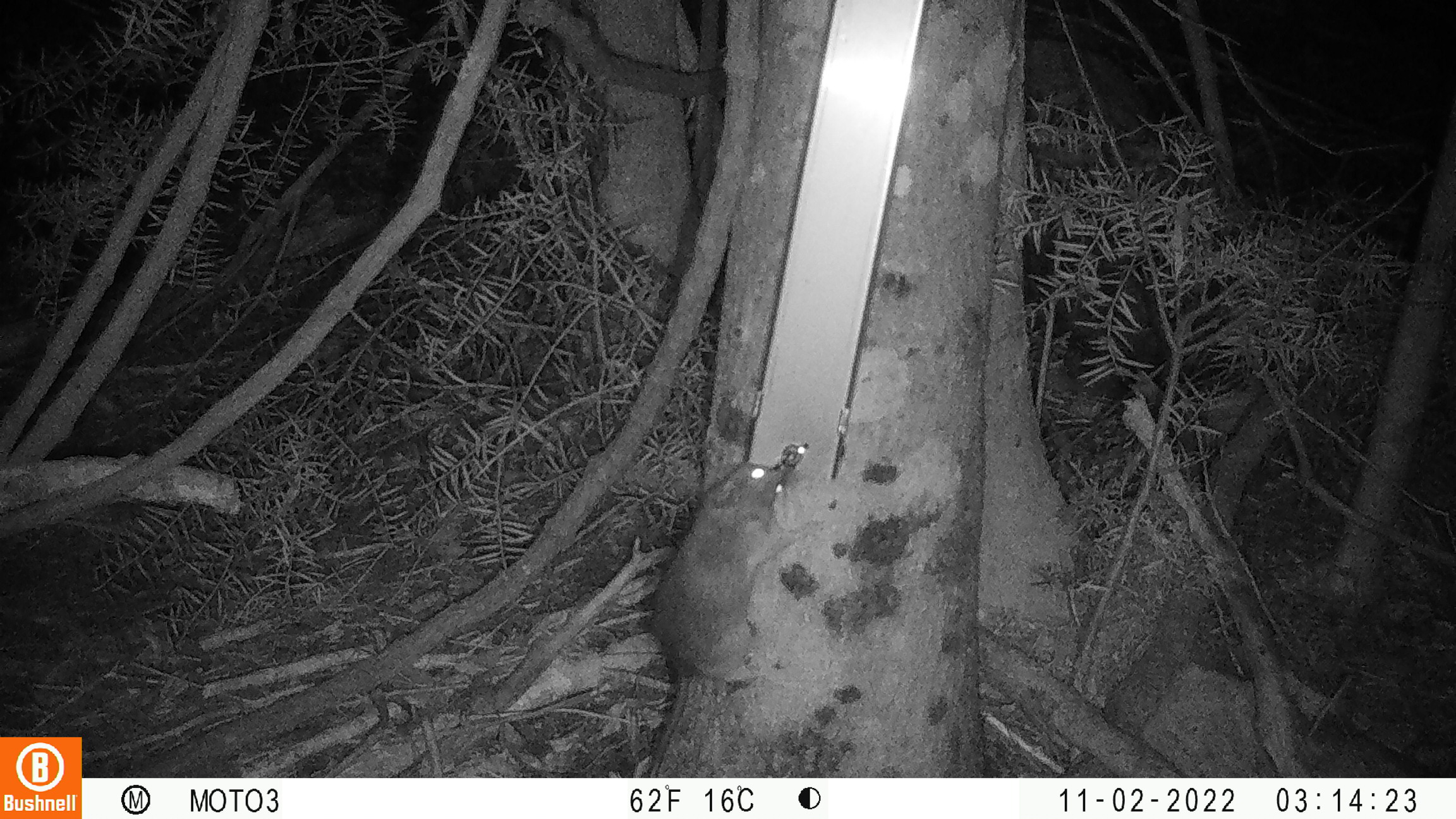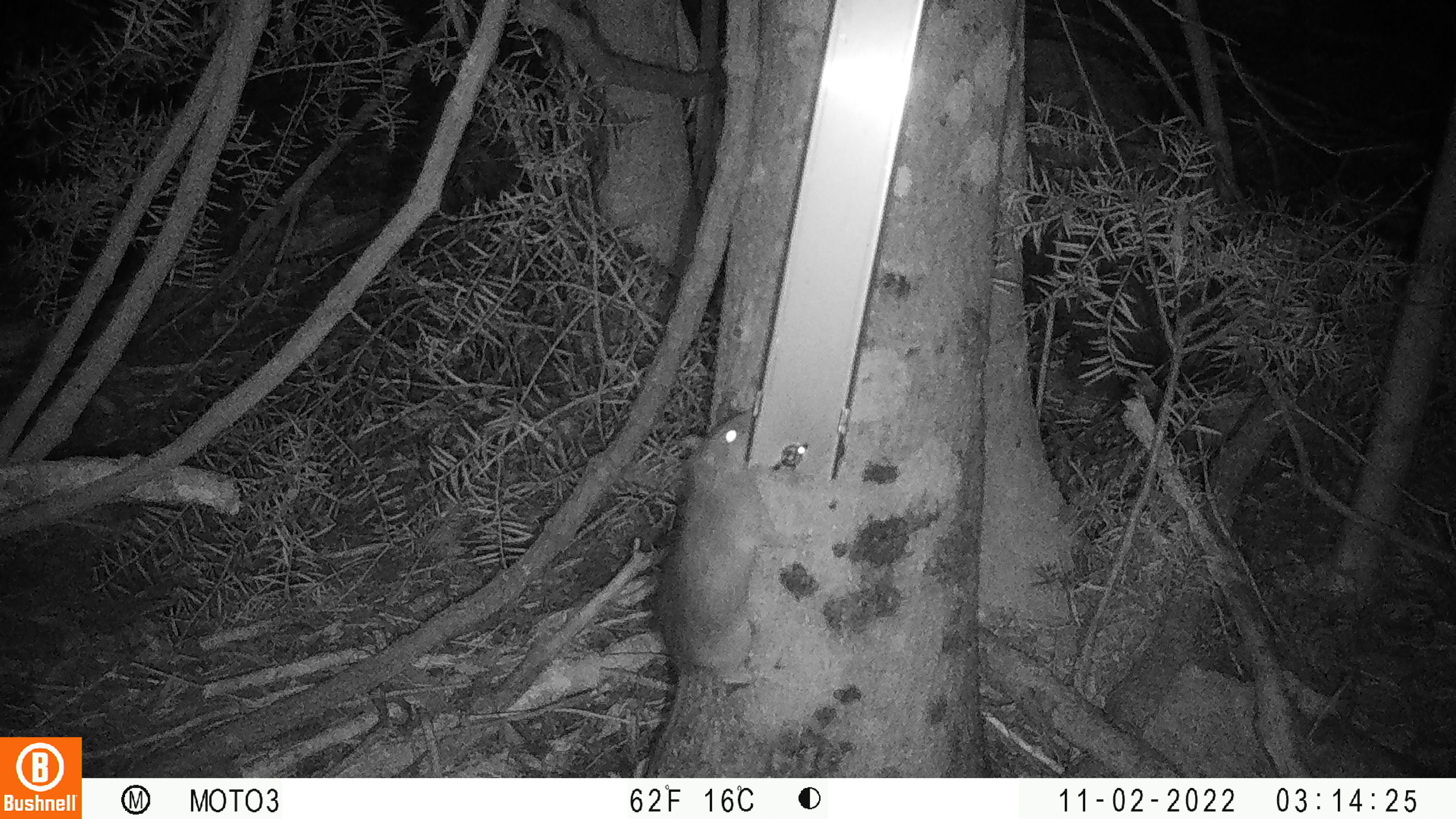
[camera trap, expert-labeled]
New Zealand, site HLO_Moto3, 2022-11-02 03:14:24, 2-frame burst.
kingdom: Animalia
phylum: Chordata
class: Mammalia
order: Rodentia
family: Muridae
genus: Rattus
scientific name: Rattus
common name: rat